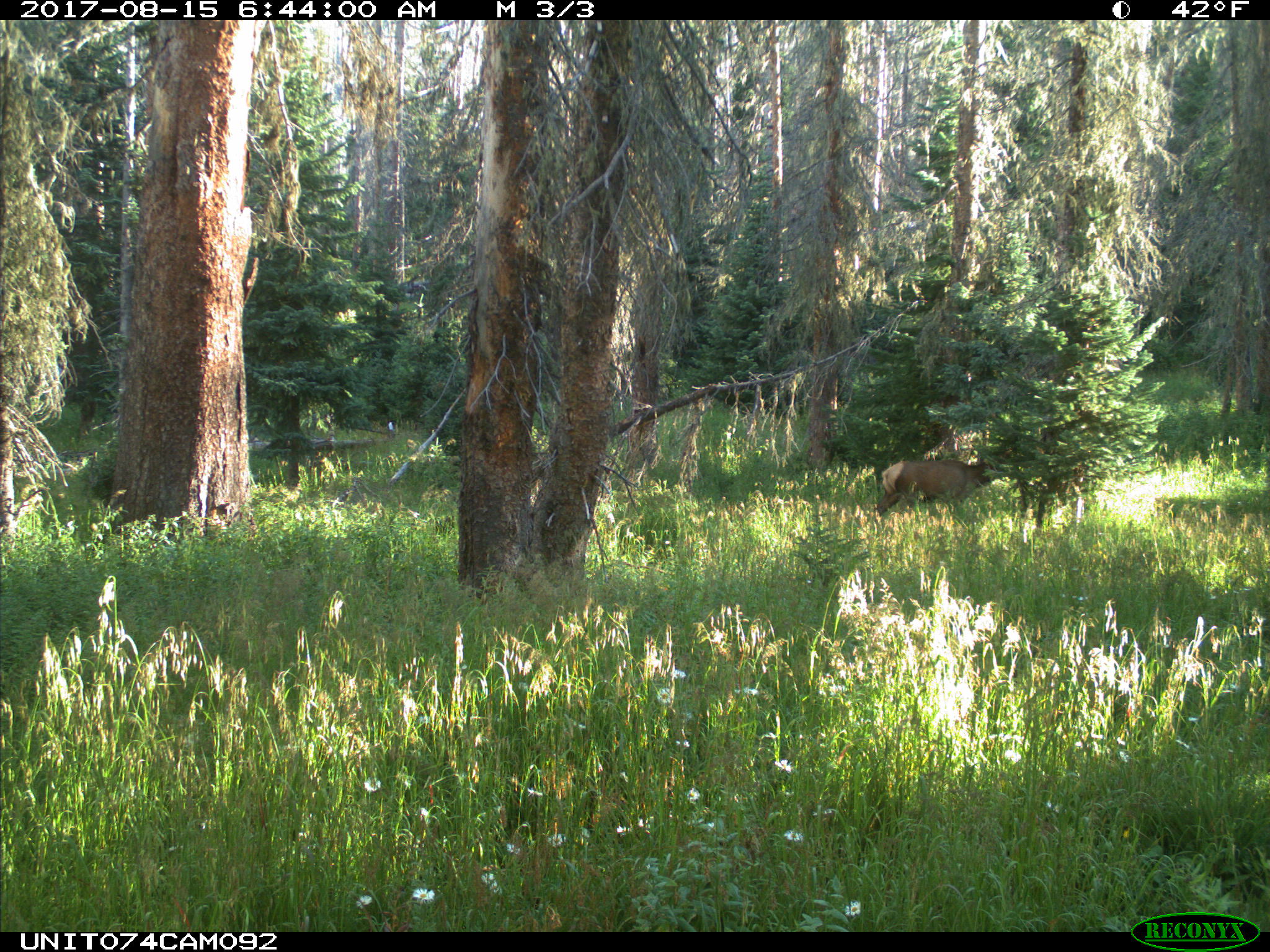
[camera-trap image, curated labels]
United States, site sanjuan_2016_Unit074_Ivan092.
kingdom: Animalia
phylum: Chordata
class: Mammalia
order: Artiodactyla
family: Cervidae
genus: Cervus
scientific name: Cervus elaphus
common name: red deer